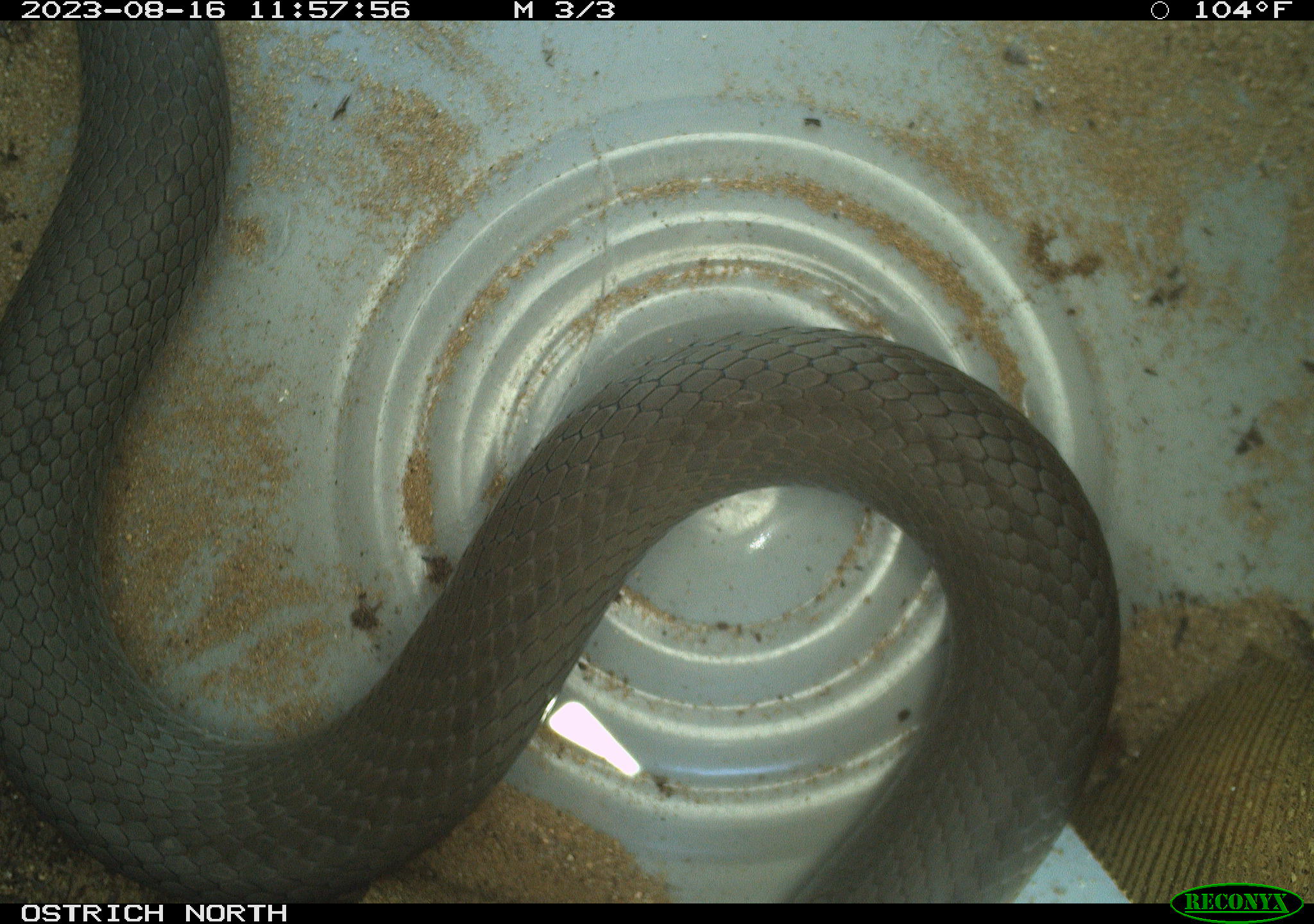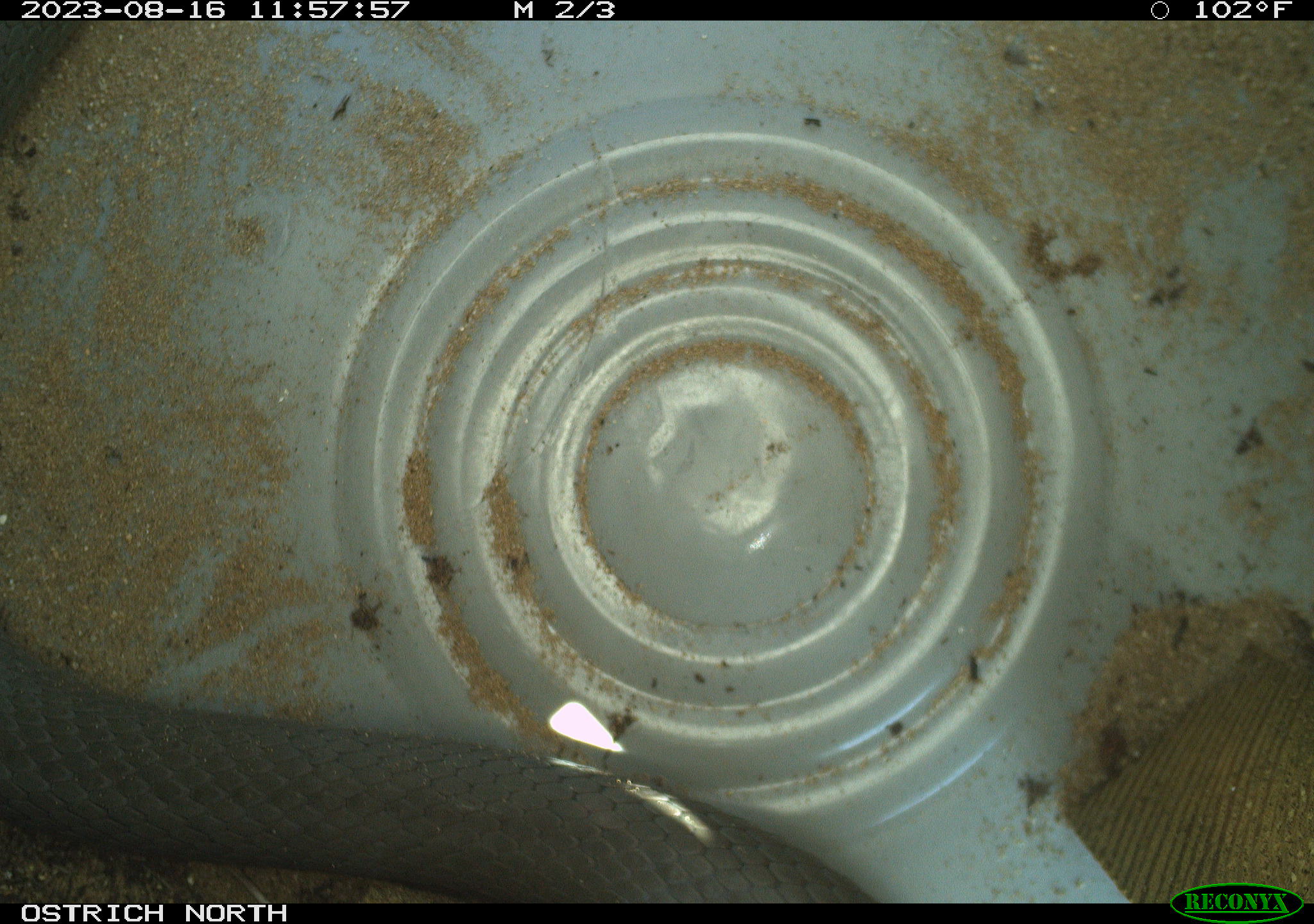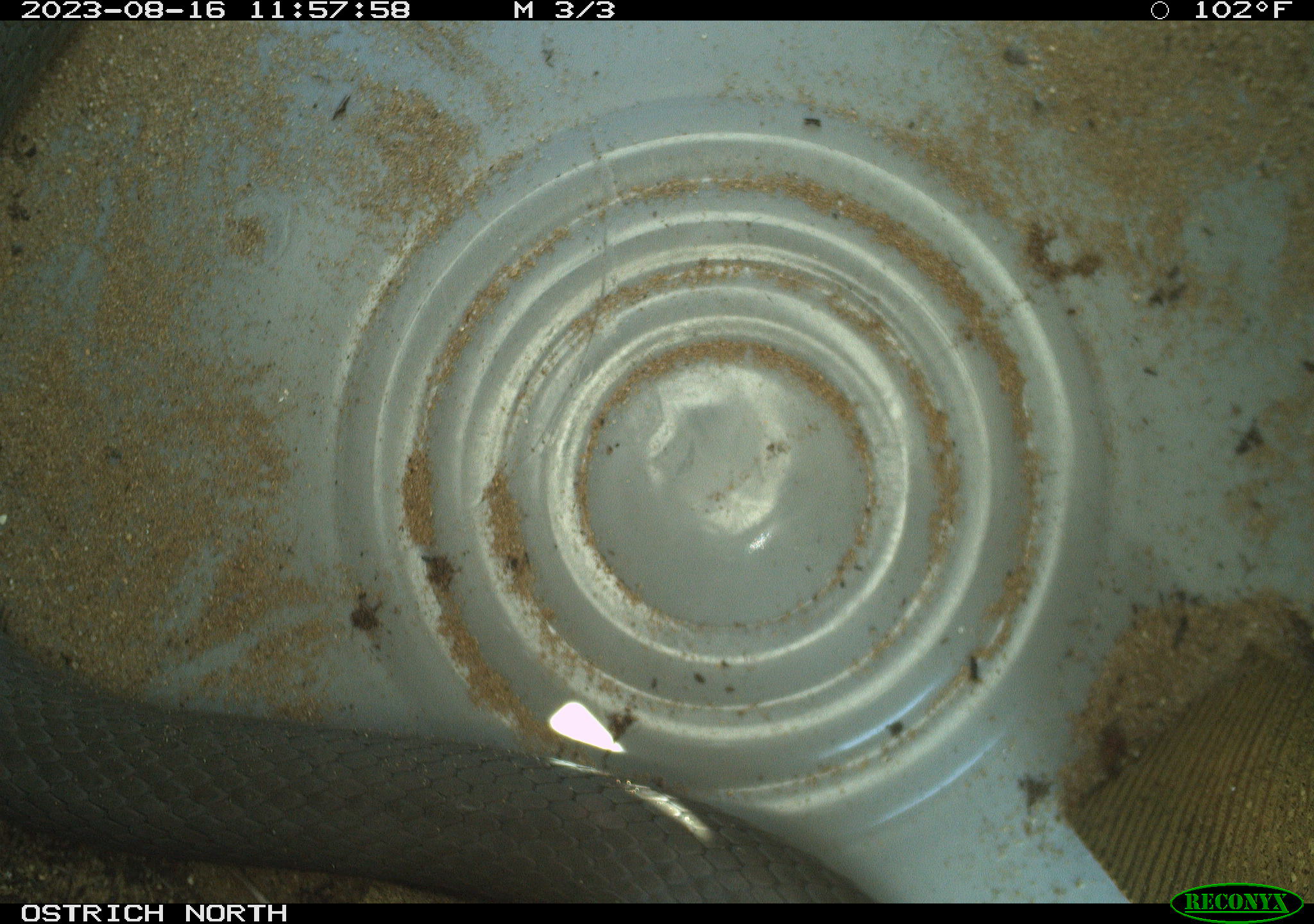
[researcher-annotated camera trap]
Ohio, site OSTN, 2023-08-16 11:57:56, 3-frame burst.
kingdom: Animalia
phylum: Chordata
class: Reptilia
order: Squamata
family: Colubridae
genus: Coluber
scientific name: Coluber constrictor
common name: eastern racer snake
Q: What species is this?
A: Eastern racer snake (Coluber constrictor).